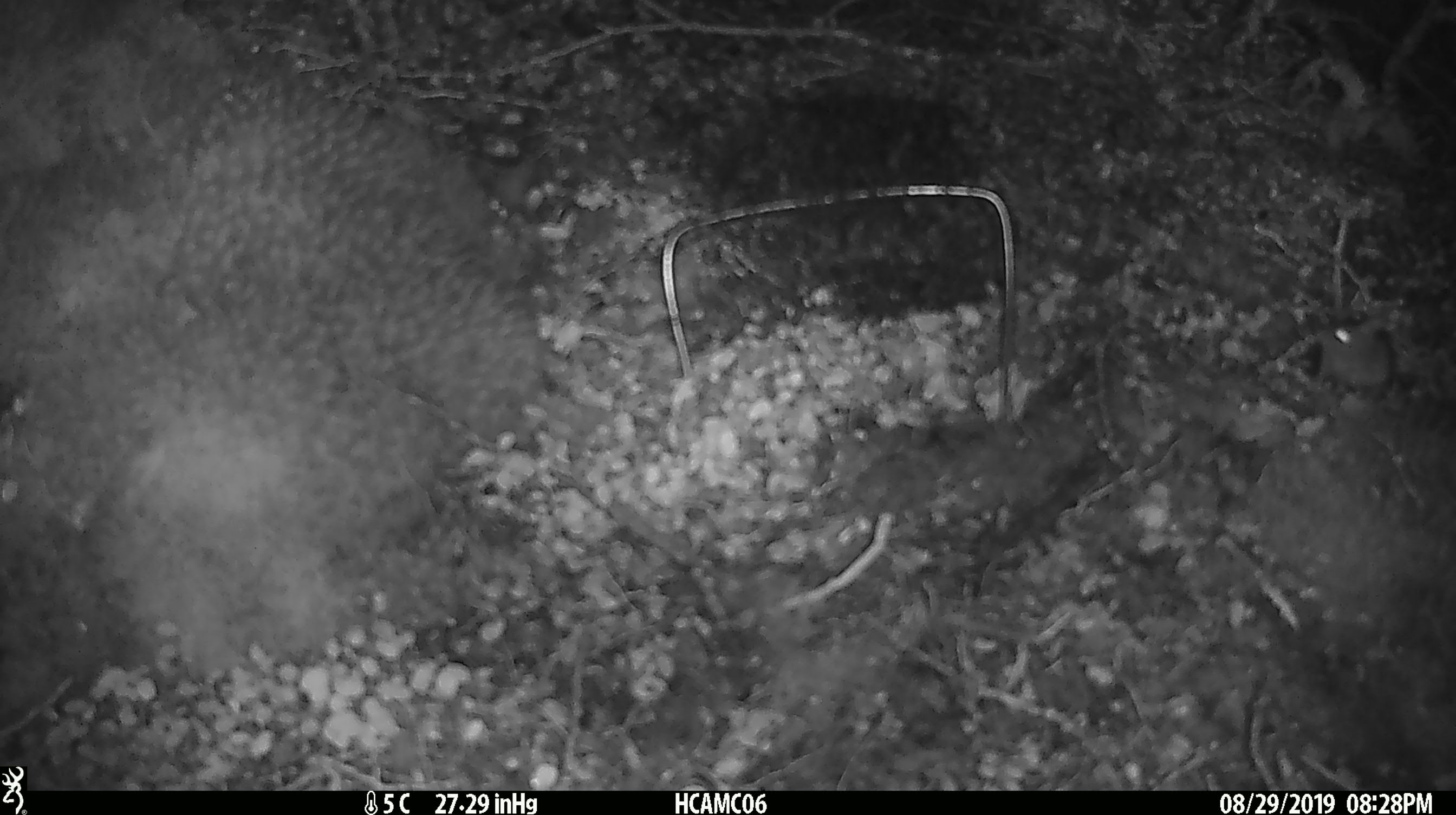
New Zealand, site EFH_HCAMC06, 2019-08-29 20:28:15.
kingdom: Animalia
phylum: Chordata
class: Mammalia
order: Rodentia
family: Muridae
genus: Mus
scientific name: Mus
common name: mouse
Mouse (Mus).